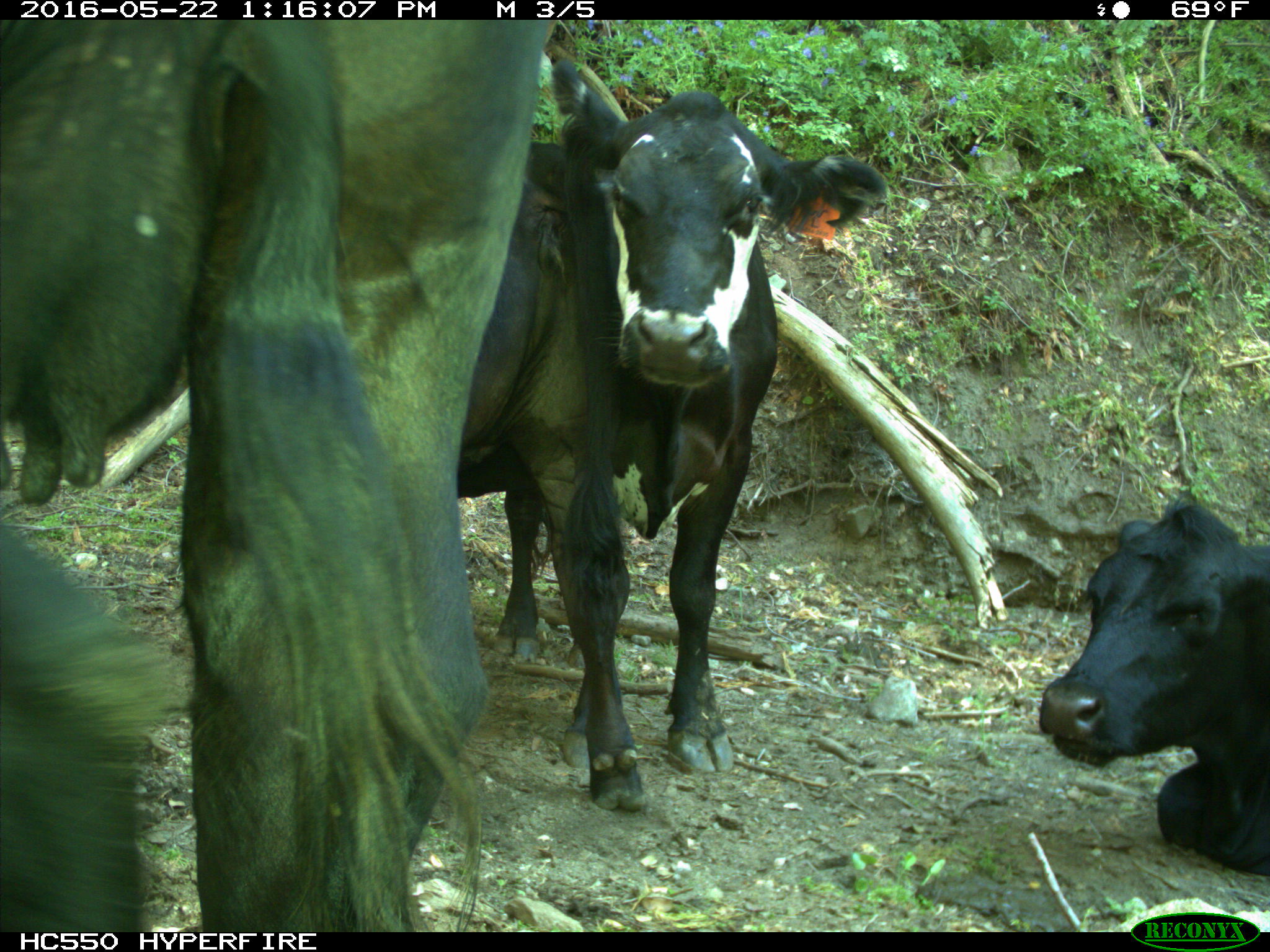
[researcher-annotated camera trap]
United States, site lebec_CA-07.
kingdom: Animalia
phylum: Chordata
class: Mammalia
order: Artiodactyla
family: Bovidae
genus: Bos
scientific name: Bos taurus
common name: domestic cow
Bos taurus (domestic cow).